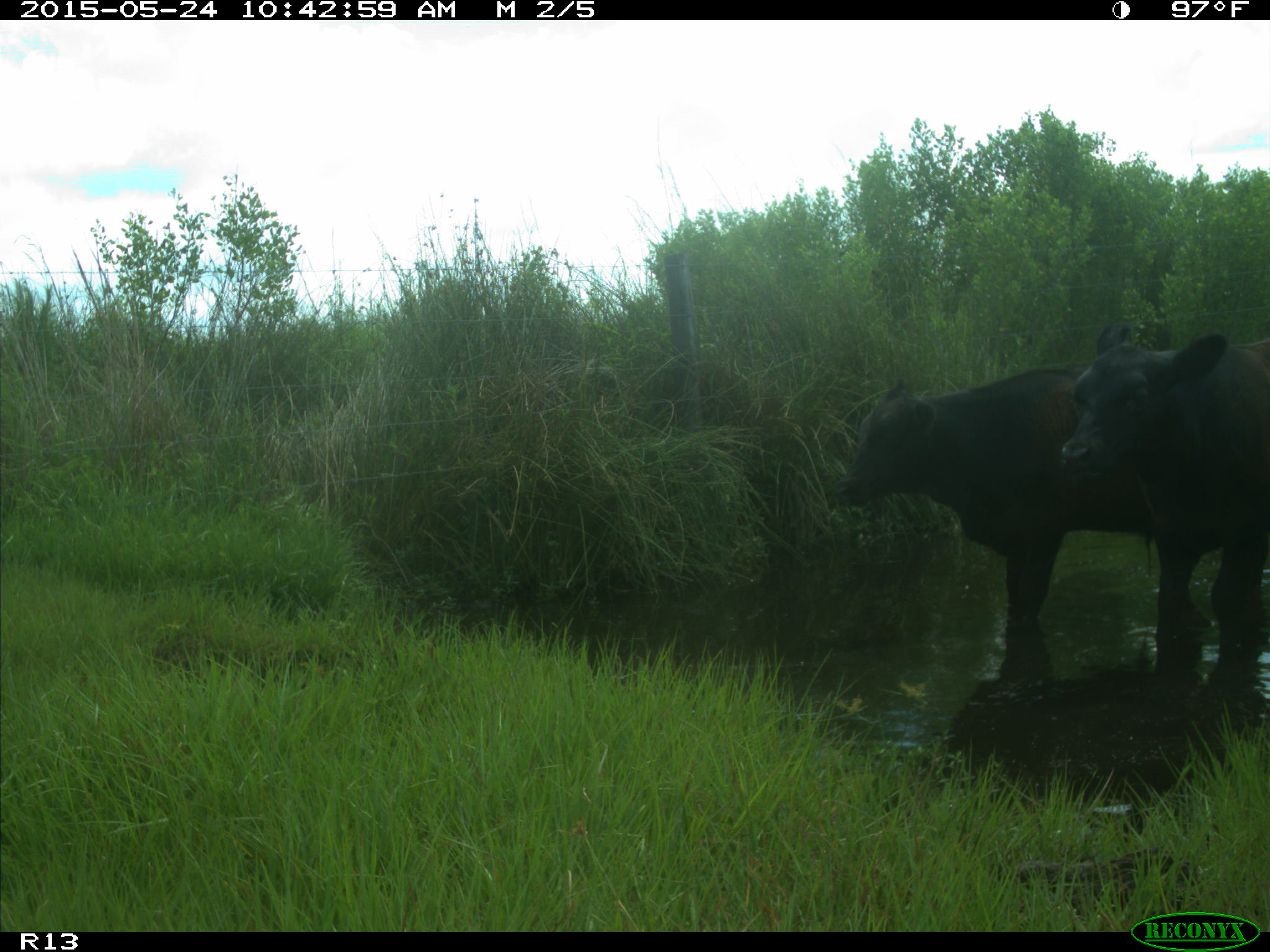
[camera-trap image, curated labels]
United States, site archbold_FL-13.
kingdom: Animalia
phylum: Chordata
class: Mammalia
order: Artiodactyla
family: Bovidae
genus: Bos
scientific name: Bos taurus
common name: domestic cow